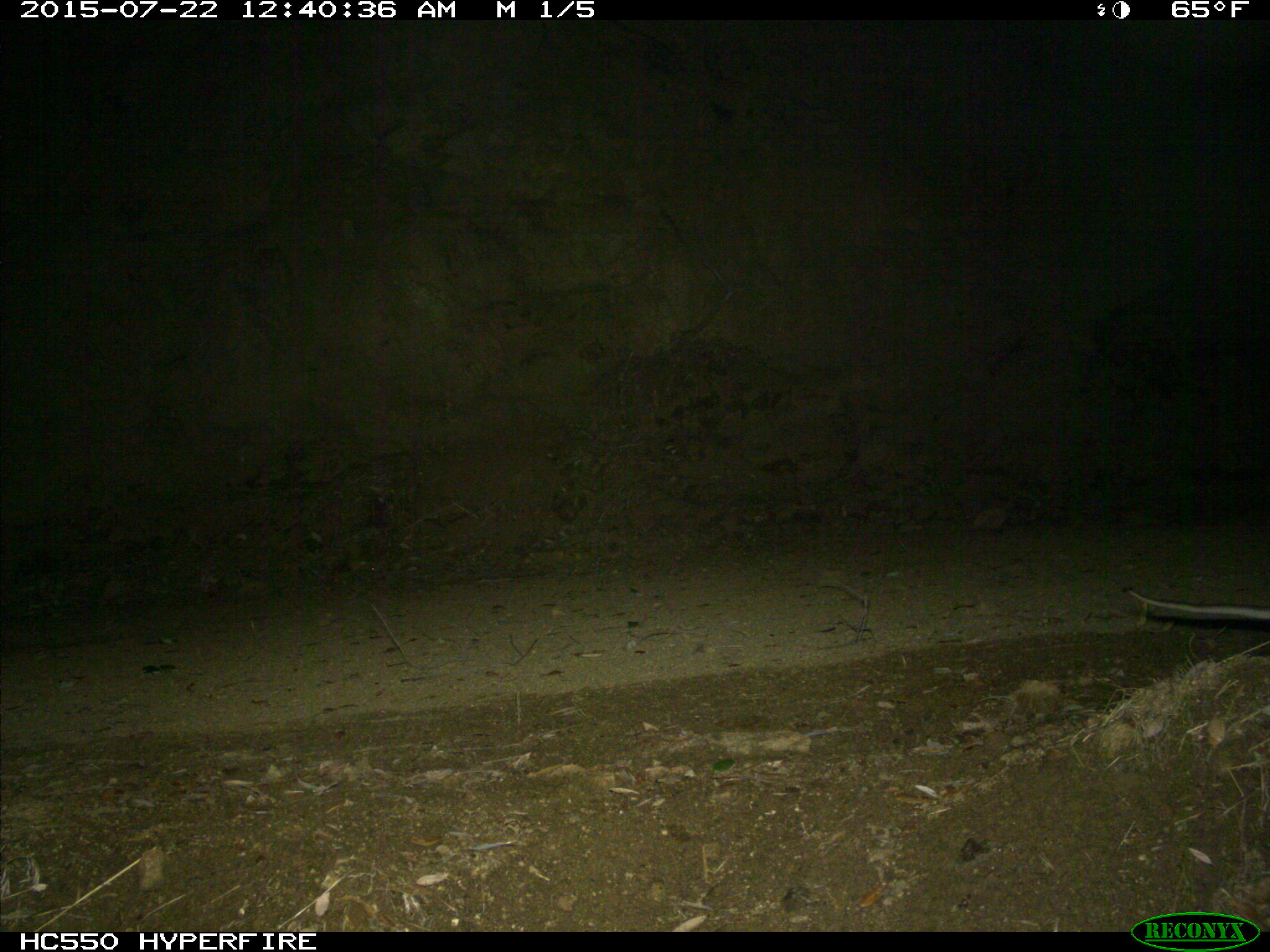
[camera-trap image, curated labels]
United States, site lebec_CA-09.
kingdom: Animalia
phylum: Chordata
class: Mammalia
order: Rodentia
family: Cricetidae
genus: Neotoma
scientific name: Neotoma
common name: pack rat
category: unidentified pack rat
Unidentified pack rat (pack rat) (Neotoma).